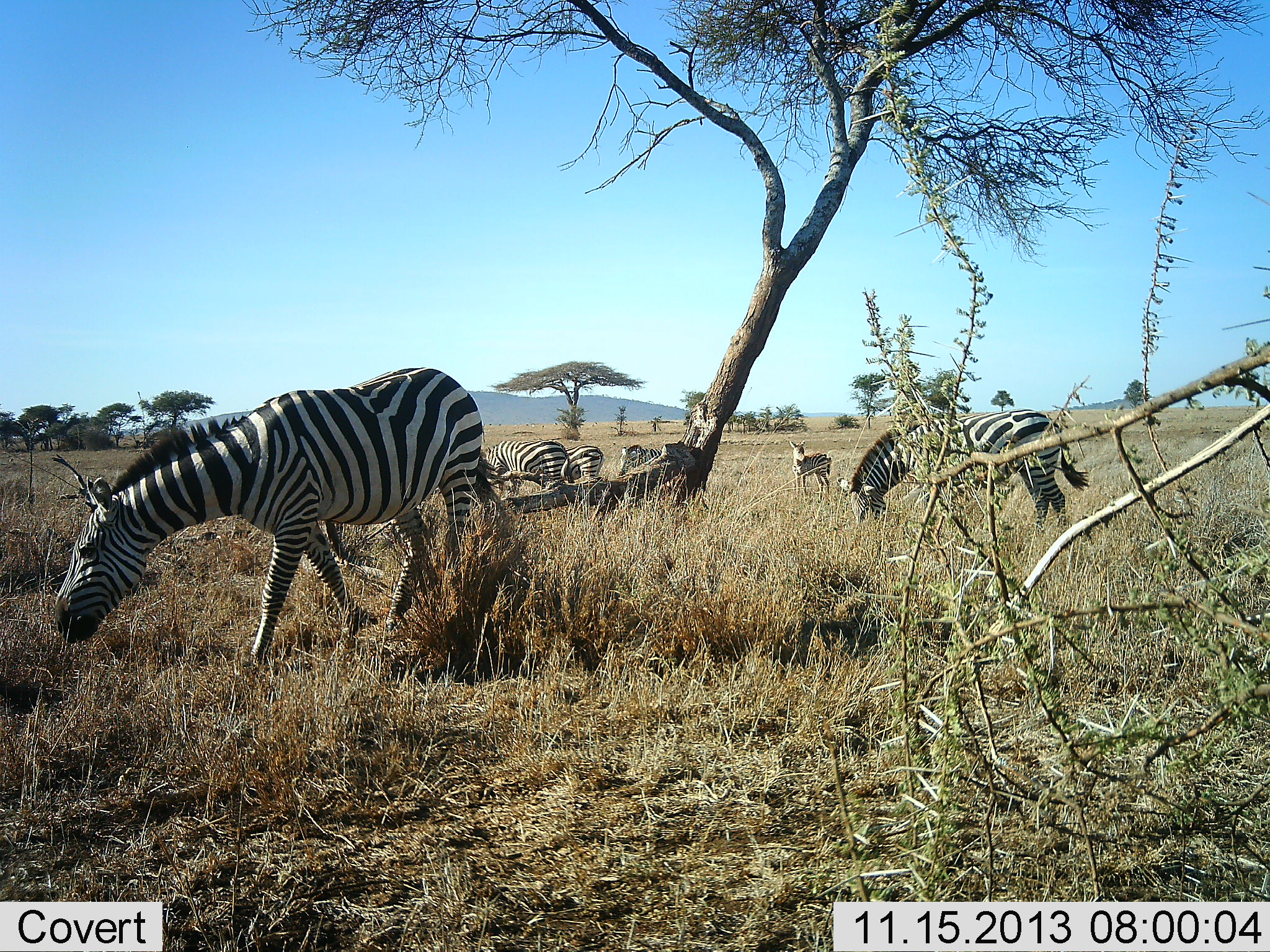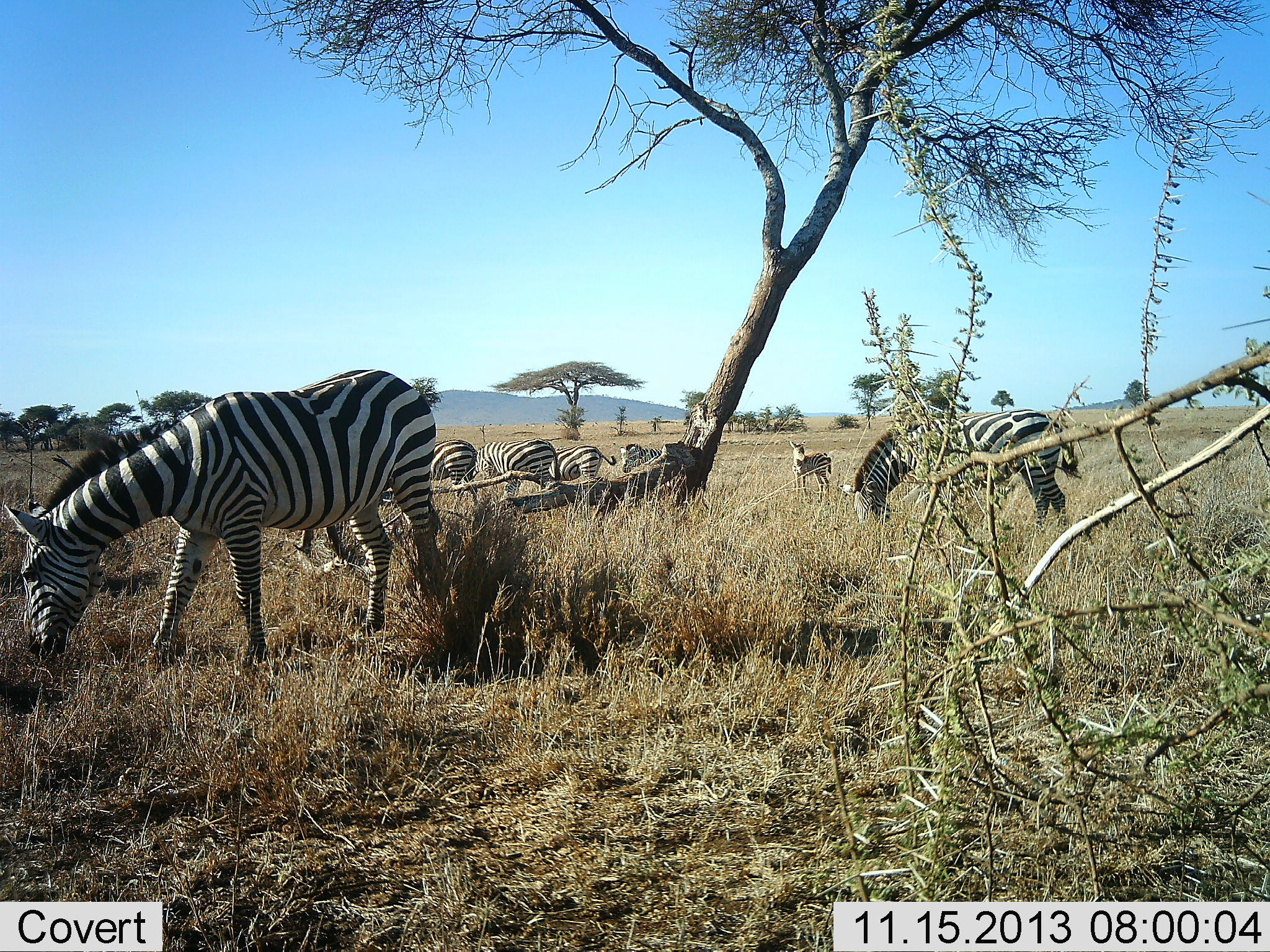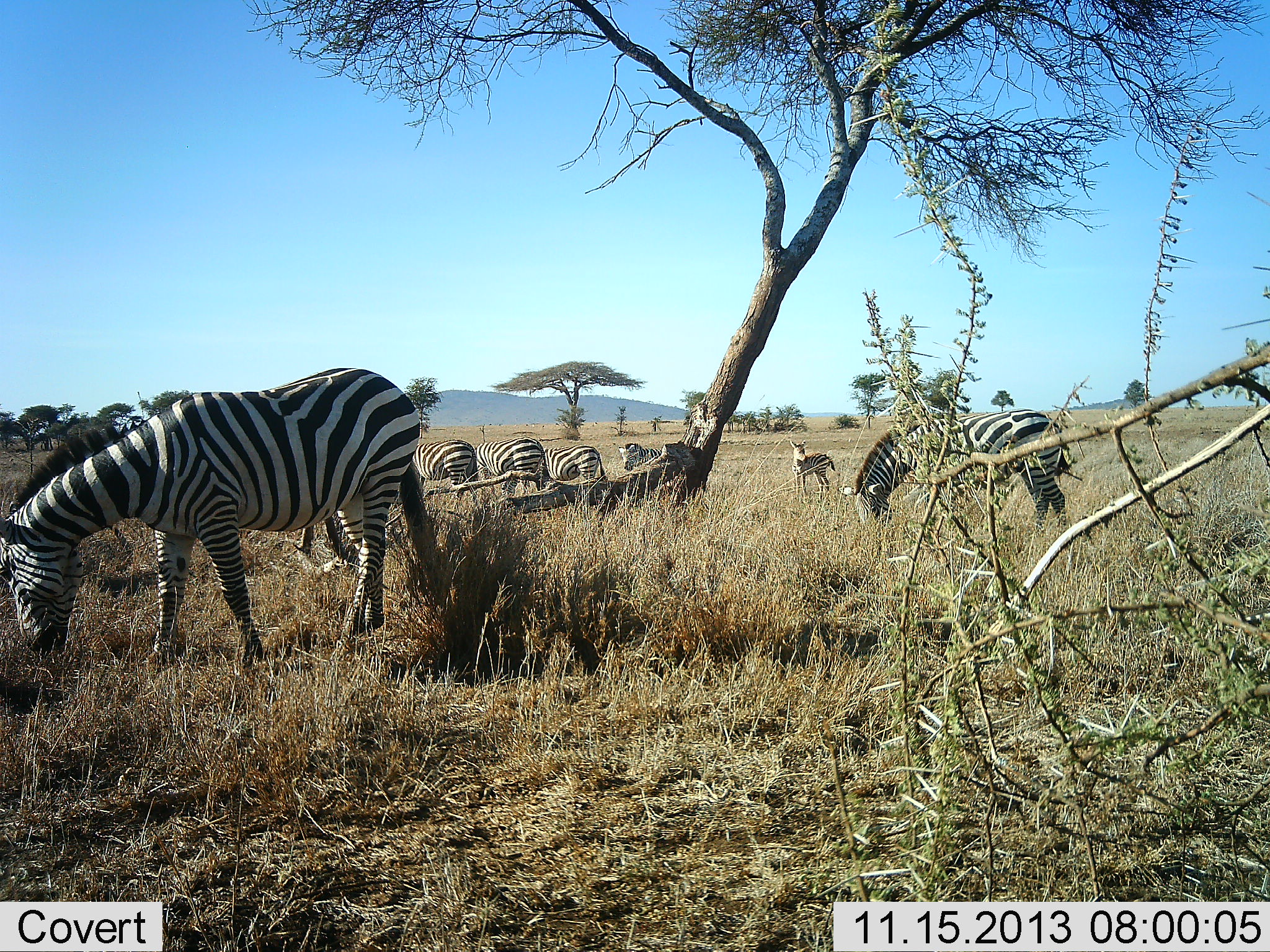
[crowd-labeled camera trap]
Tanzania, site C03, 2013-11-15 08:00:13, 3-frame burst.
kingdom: Animalia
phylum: Chordata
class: Mammalia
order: Perissodactyla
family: Equidae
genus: Equus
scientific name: Equus quagga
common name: plains zebra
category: zebra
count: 7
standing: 46%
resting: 8%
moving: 15%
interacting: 0%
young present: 62%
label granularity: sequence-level